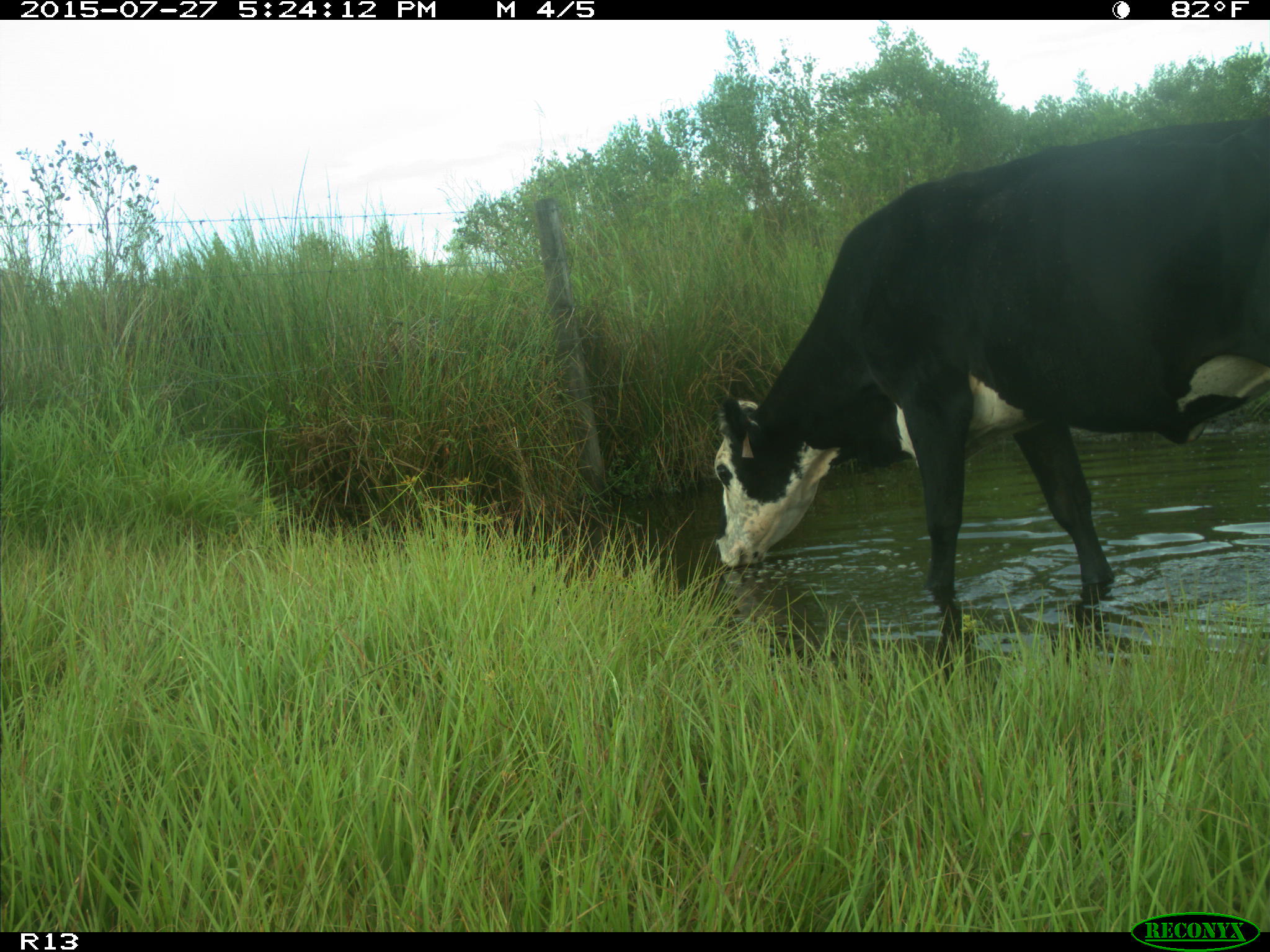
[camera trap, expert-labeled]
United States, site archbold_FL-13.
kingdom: Animalia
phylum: Chordata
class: Mammalia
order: Artiodactyla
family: Bovidae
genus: Bos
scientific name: Bos taurus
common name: domestic cow